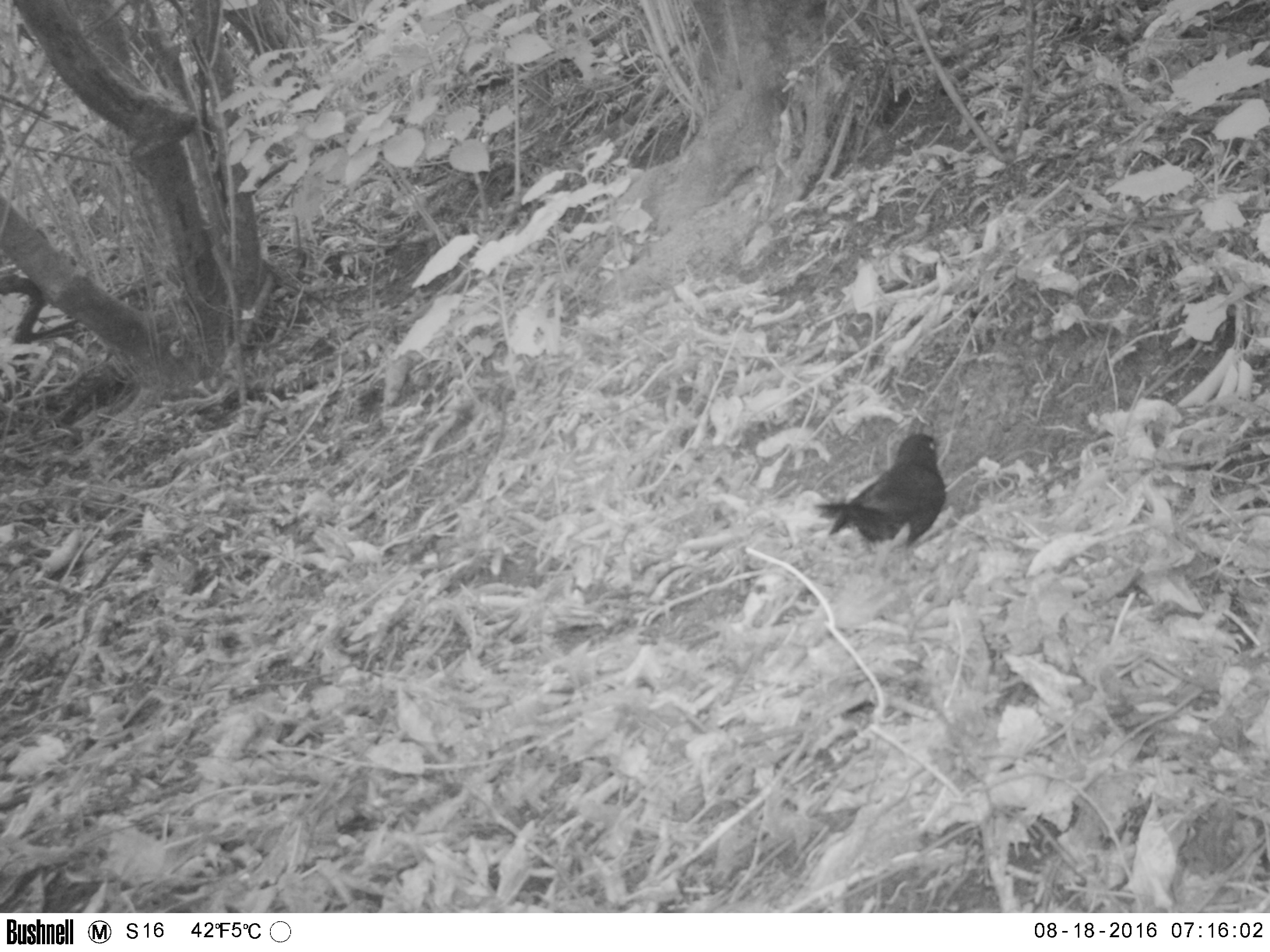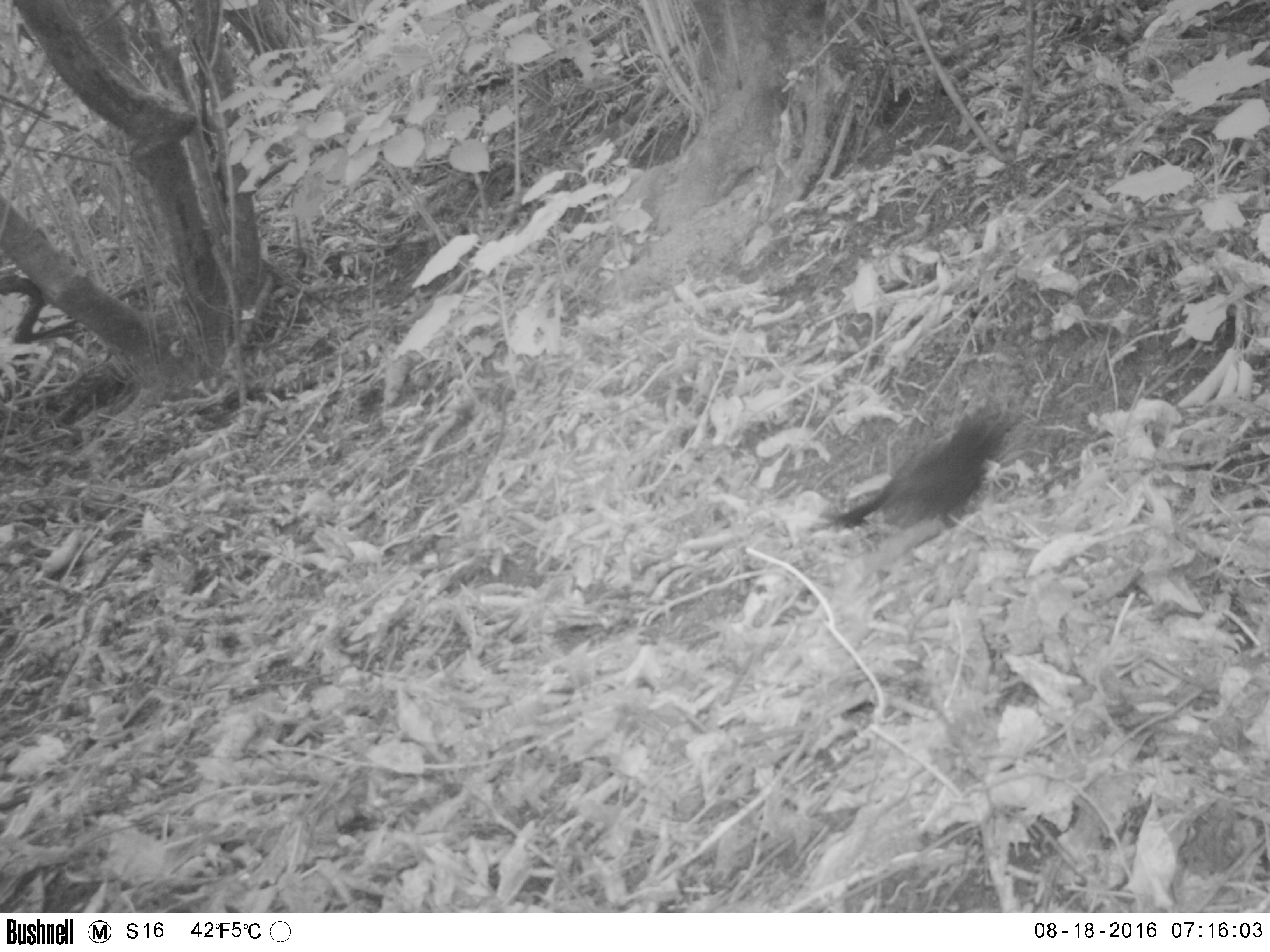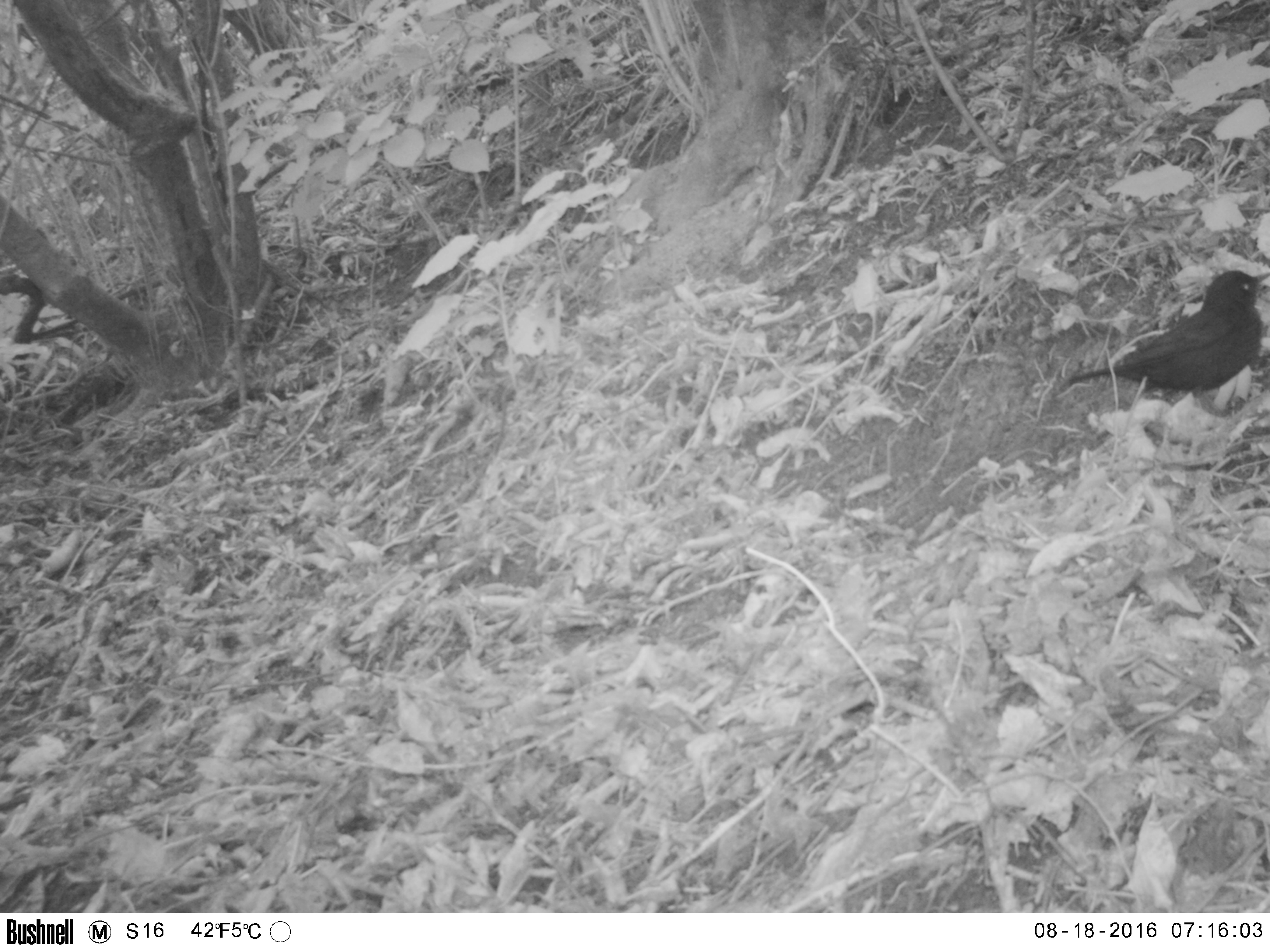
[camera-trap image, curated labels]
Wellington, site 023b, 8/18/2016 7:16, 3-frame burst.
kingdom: Animalia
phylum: Chordata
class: Aves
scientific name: Aves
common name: bird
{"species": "bird (Aves)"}